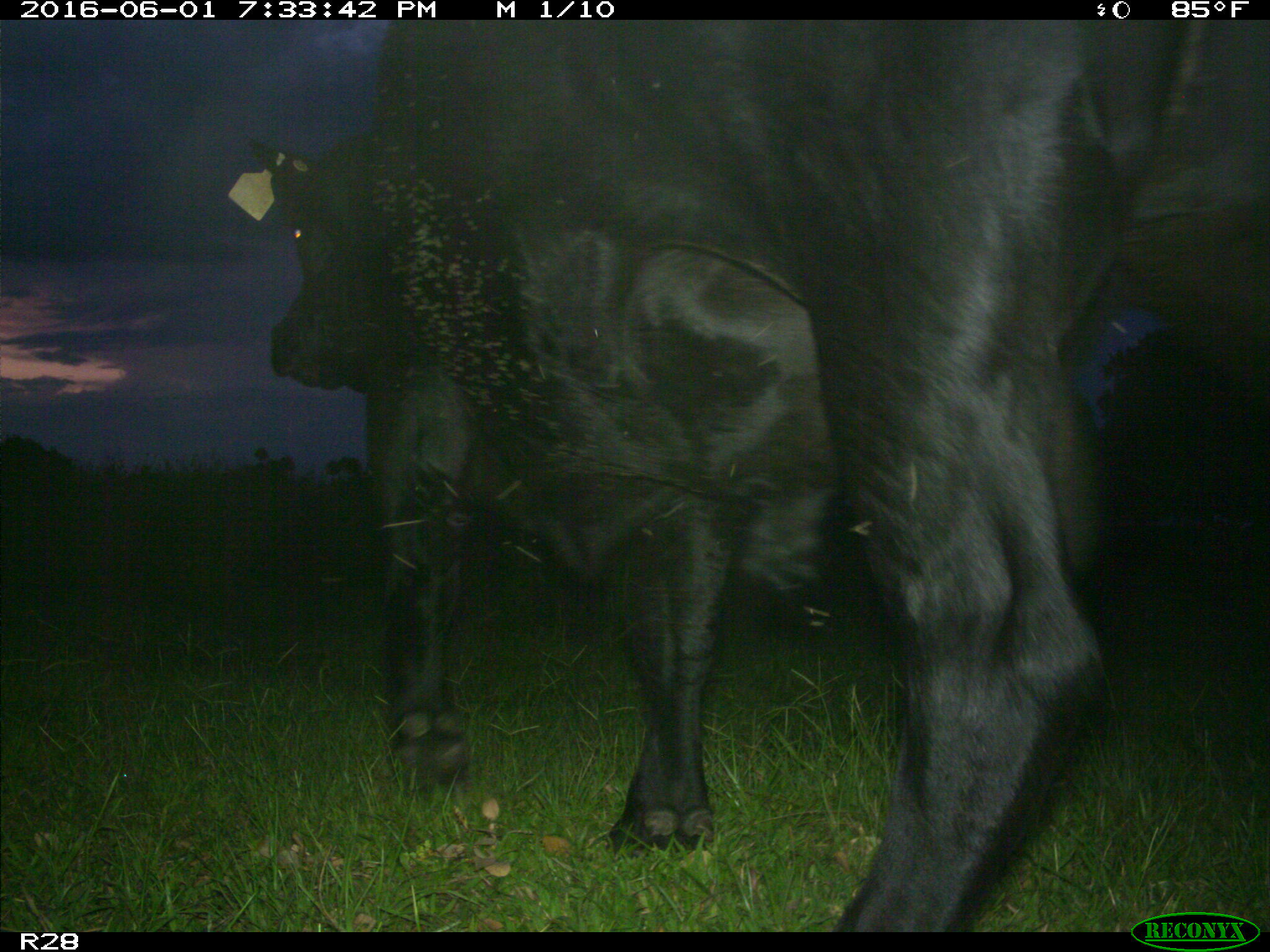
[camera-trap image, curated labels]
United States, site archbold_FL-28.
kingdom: Animalia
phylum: Chordata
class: Mammalia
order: Artiodactyla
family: Bovidae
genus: Bos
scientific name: Bos taurus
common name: domestic cow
Bos taurus (domestic cow).